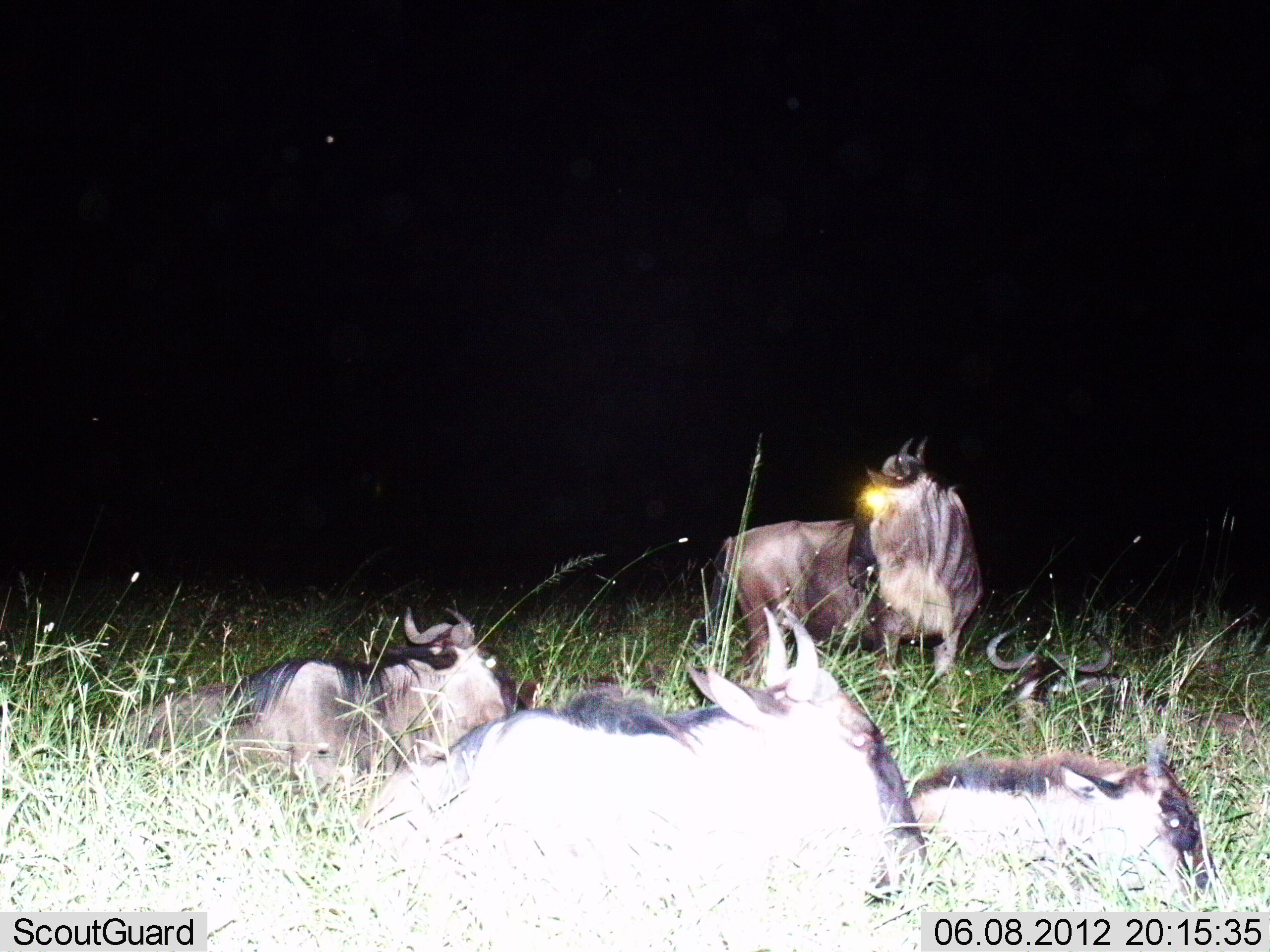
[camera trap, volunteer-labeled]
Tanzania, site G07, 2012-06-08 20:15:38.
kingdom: Animalia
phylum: Chordata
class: Mammalia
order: Artiodactyla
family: Bovidae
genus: Connochaetes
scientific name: Connochaetes taurinus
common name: blue wildebeest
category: wildebeest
Wildebeest (blue wildebeest) (Connochaetes taurinus), count 5. Behavior (volunteer vote fractions): standing 60%, resting 100%, moving 0%, interacting 0%. Young present (vote fraction): 20%. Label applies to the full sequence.